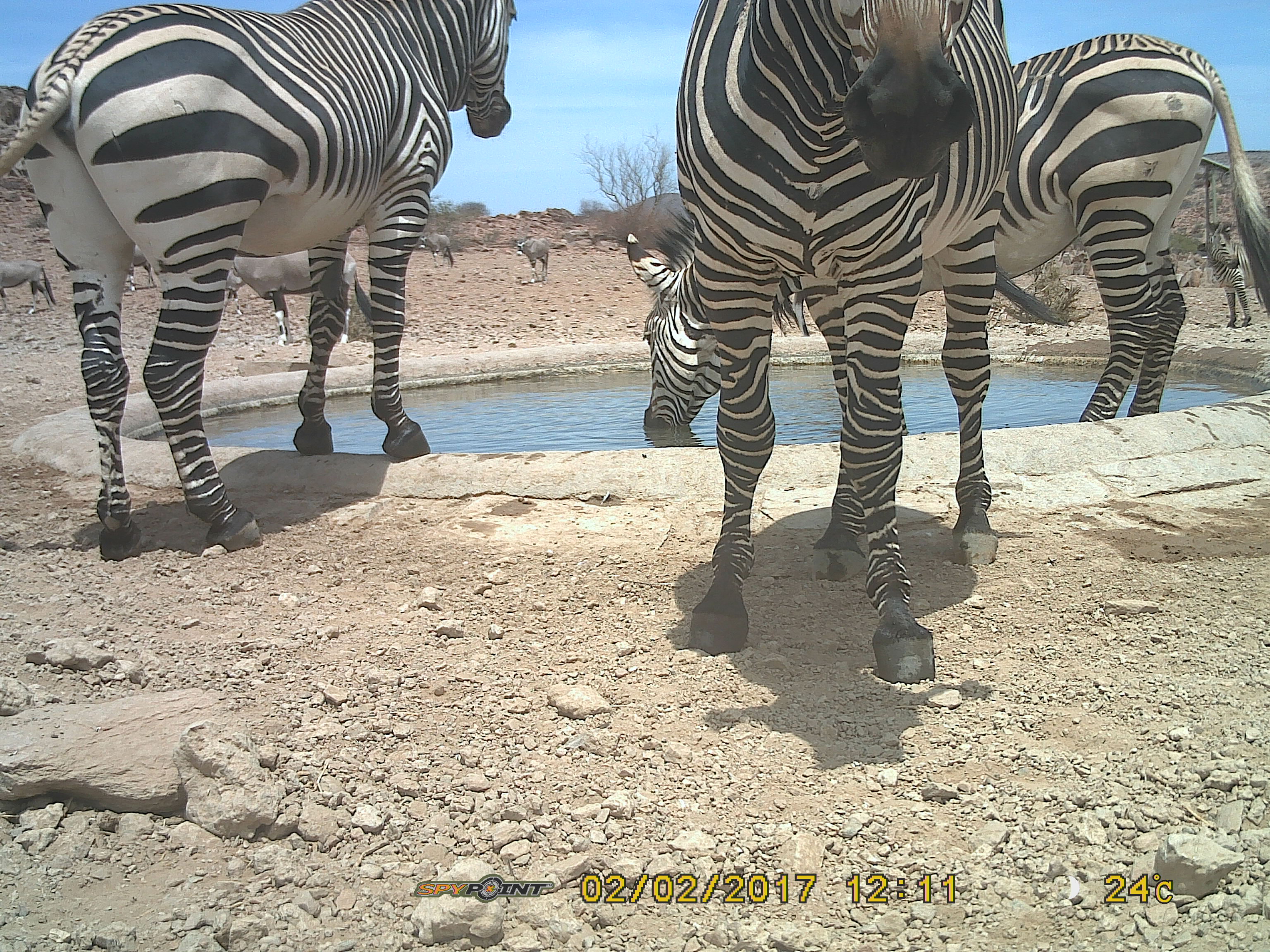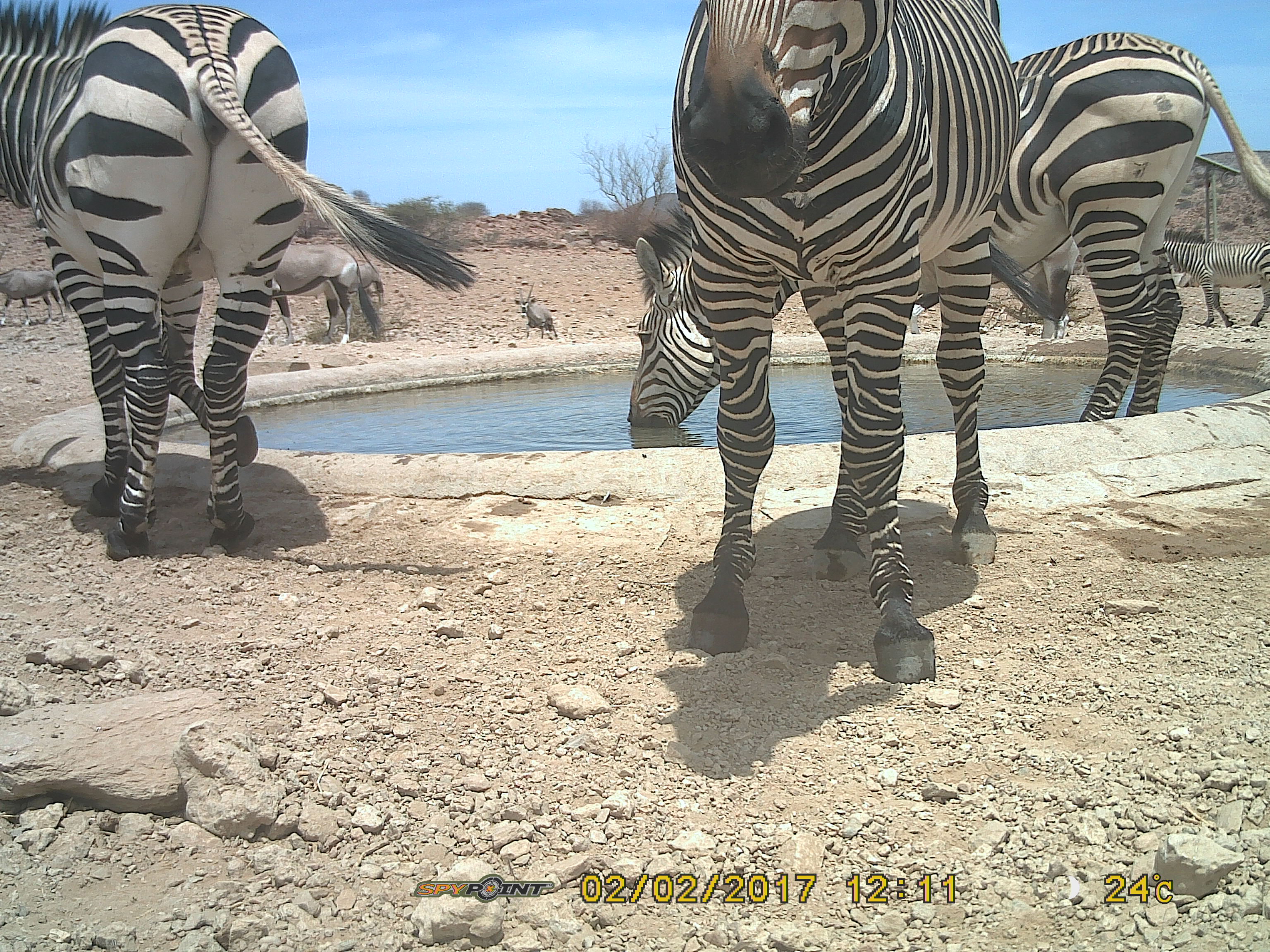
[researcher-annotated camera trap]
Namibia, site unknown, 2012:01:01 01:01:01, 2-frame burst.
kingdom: Animalia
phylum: Chordata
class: Mammalia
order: Perissodactyla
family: Equidae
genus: Equus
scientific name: Equus zebra hartmannae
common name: hartmann's mountain zebra